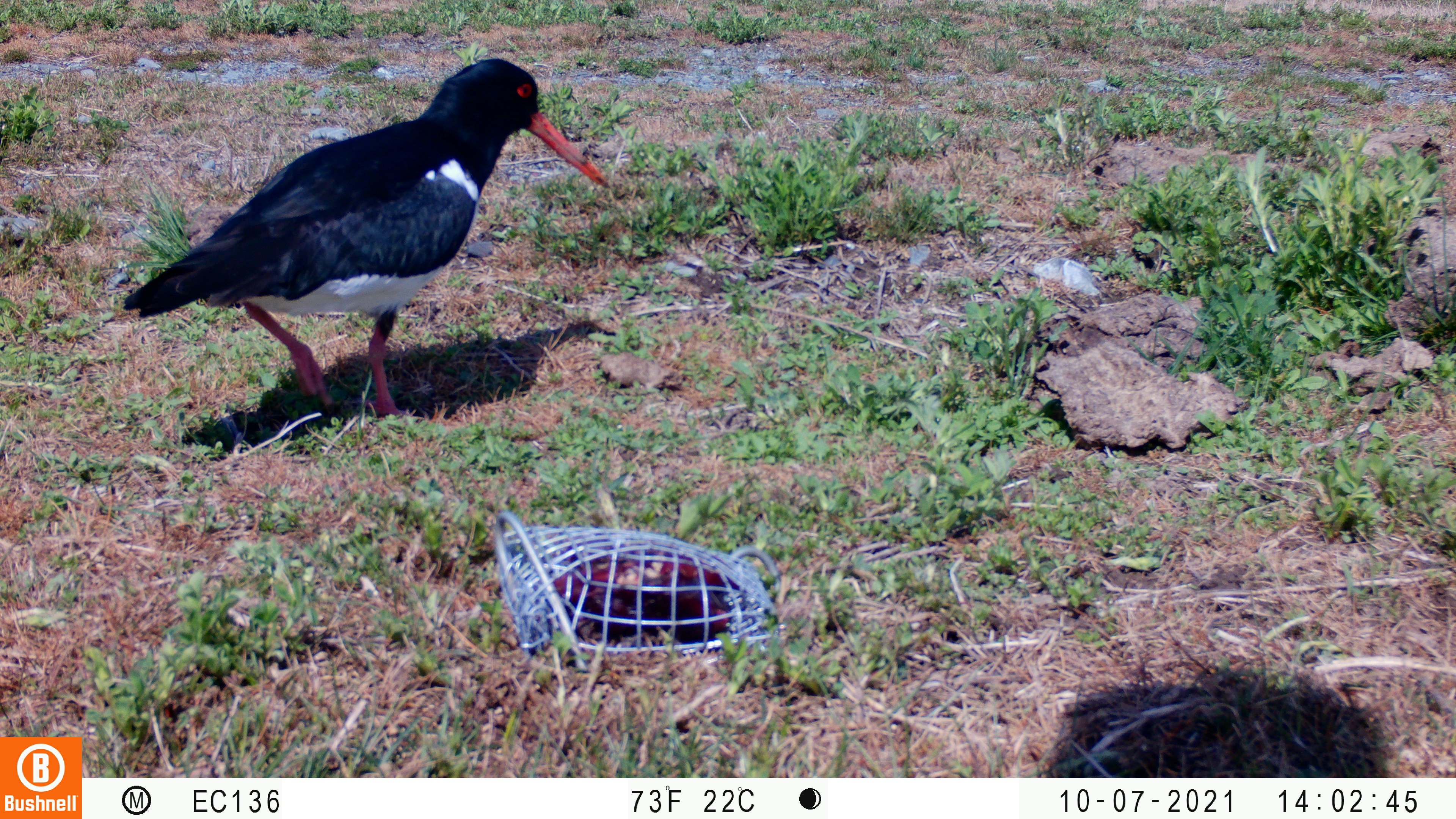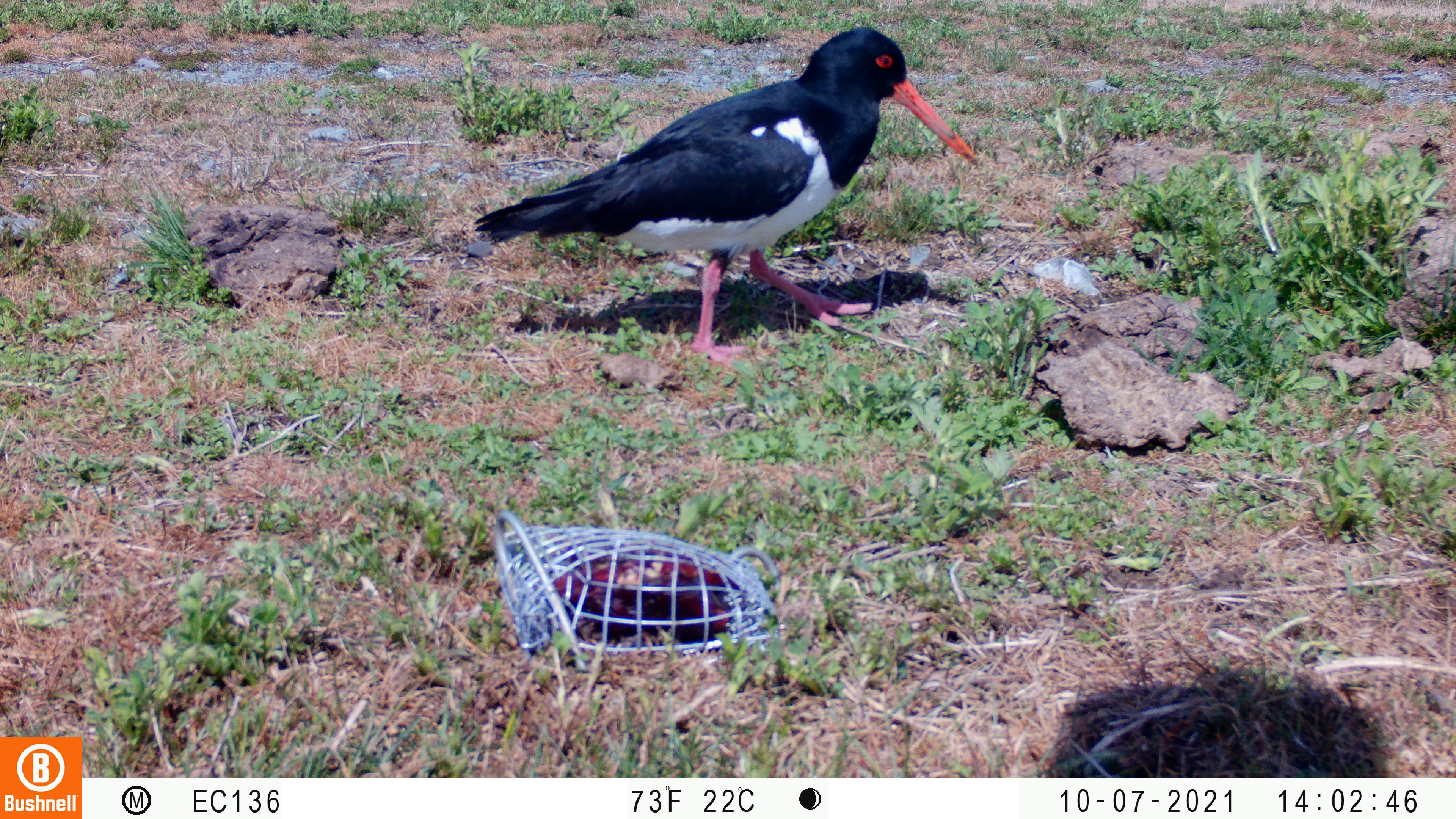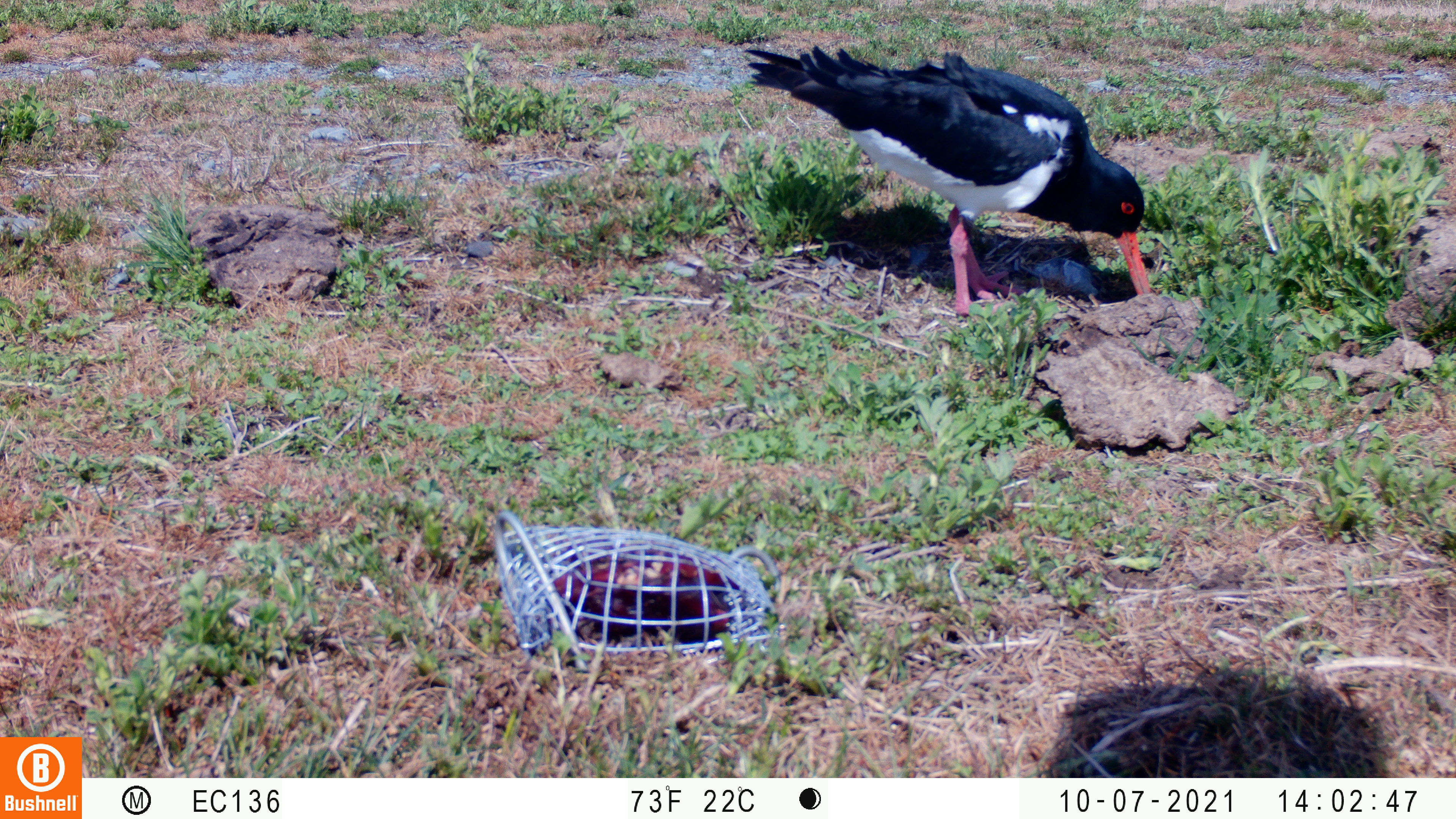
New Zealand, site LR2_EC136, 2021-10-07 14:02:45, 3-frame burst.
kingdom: Animalia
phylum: Chordata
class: Aves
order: Charadriiformes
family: Haematopodidae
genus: Haematopus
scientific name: Haematopus unicolor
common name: variable oystercatcher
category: oystercatcher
Oystercatcher (variable oystercatcher) (Haematopus unicolor).